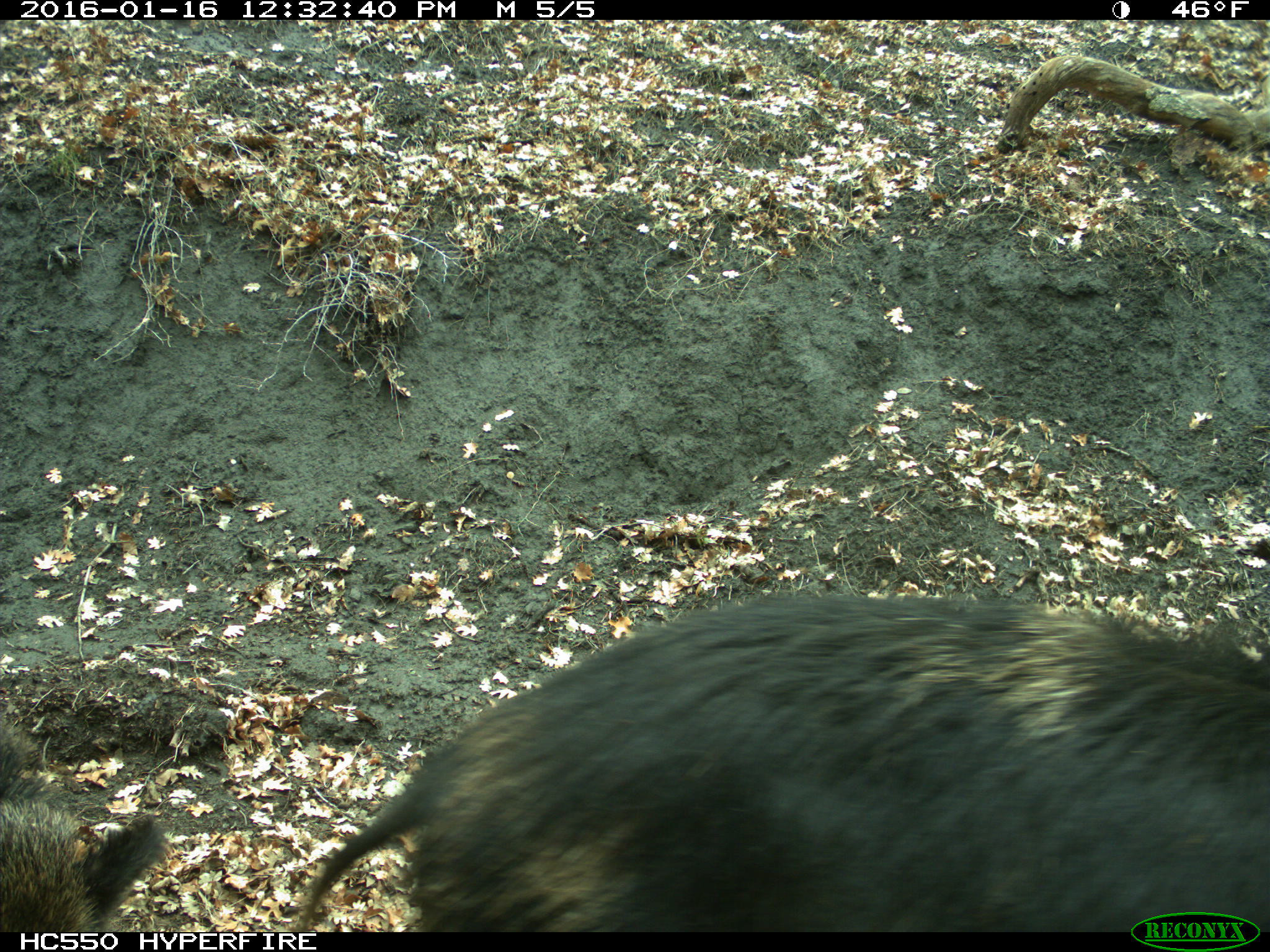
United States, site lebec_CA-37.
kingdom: Animalia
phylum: Chordata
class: Mammalia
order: Artiodactyla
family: Suidae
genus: Sus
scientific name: Sus scrofa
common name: wild boar